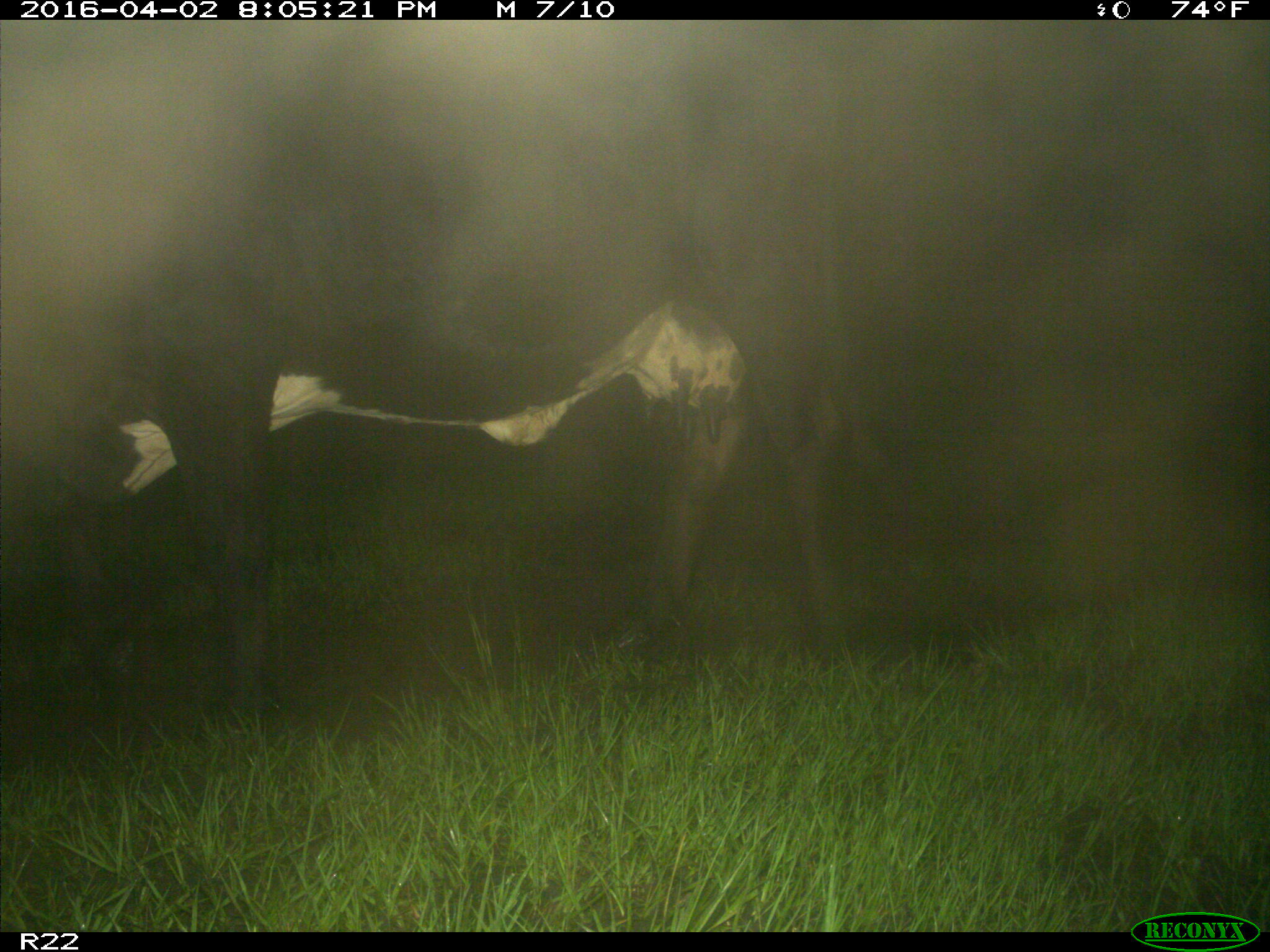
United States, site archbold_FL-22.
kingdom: Animalia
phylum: Chordata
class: Mammalia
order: Artiodactyla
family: Bovidae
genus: Bos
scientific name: Bos taurus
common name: domestic cow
Bos taurus (domestic cow).